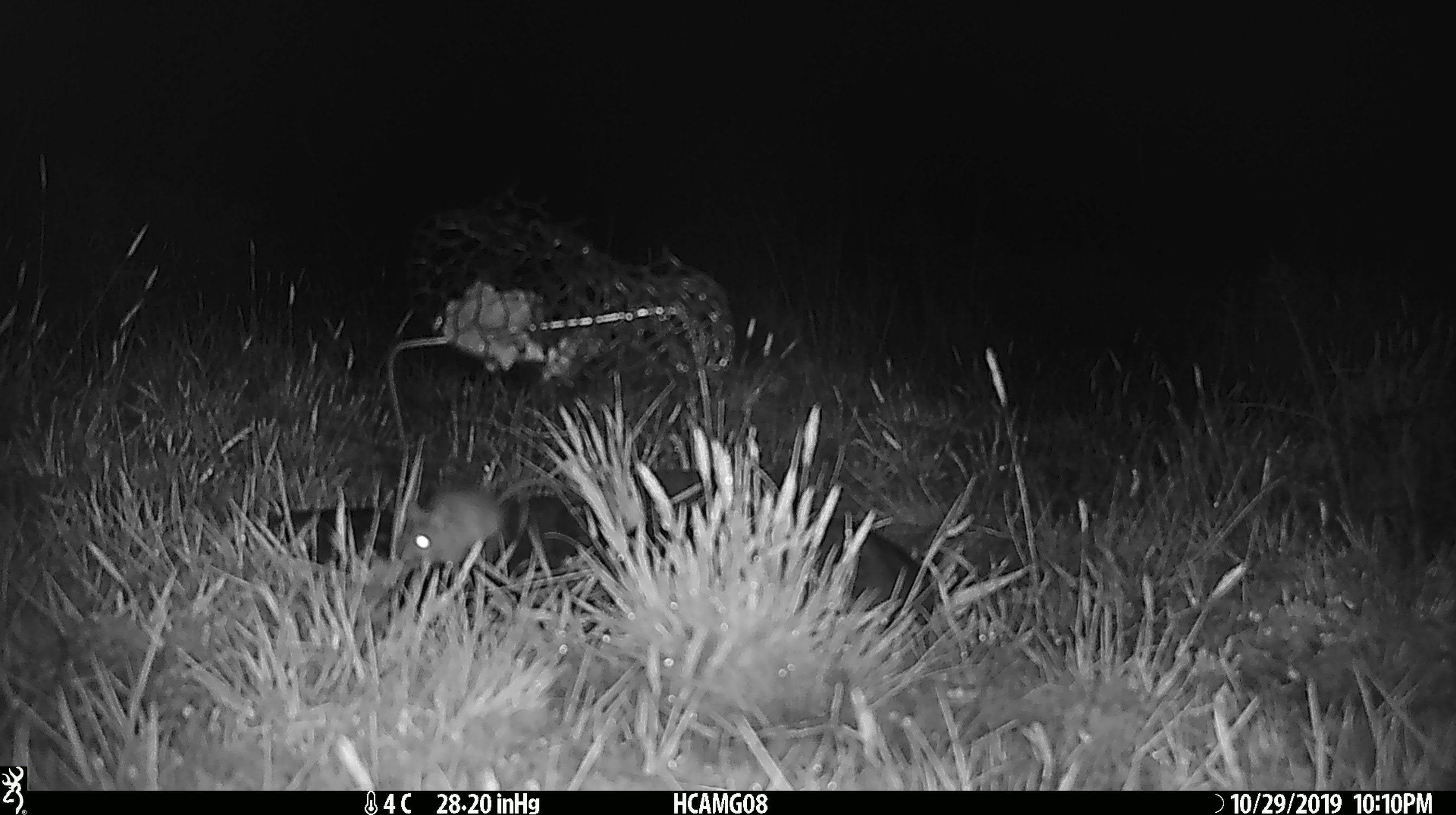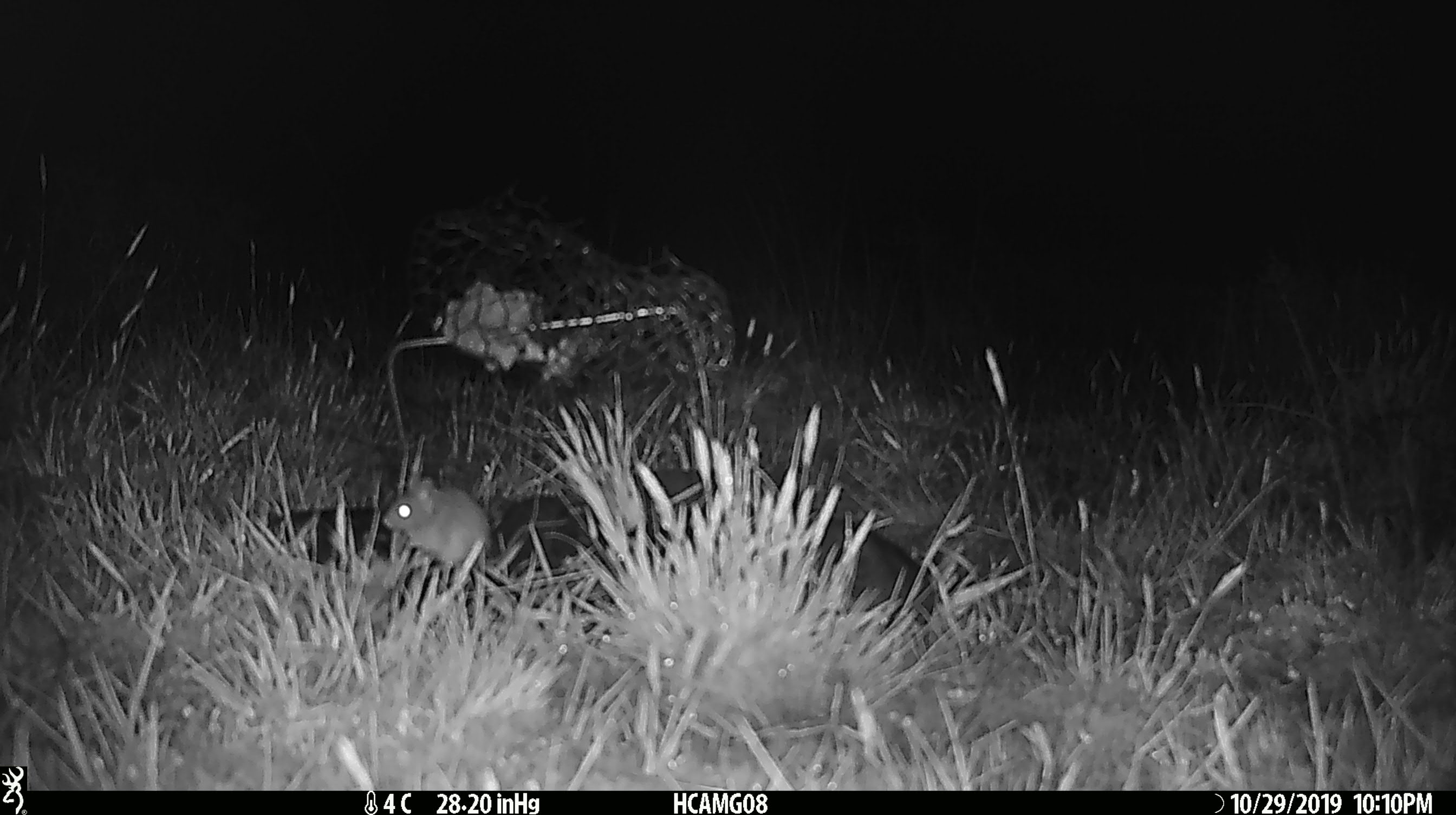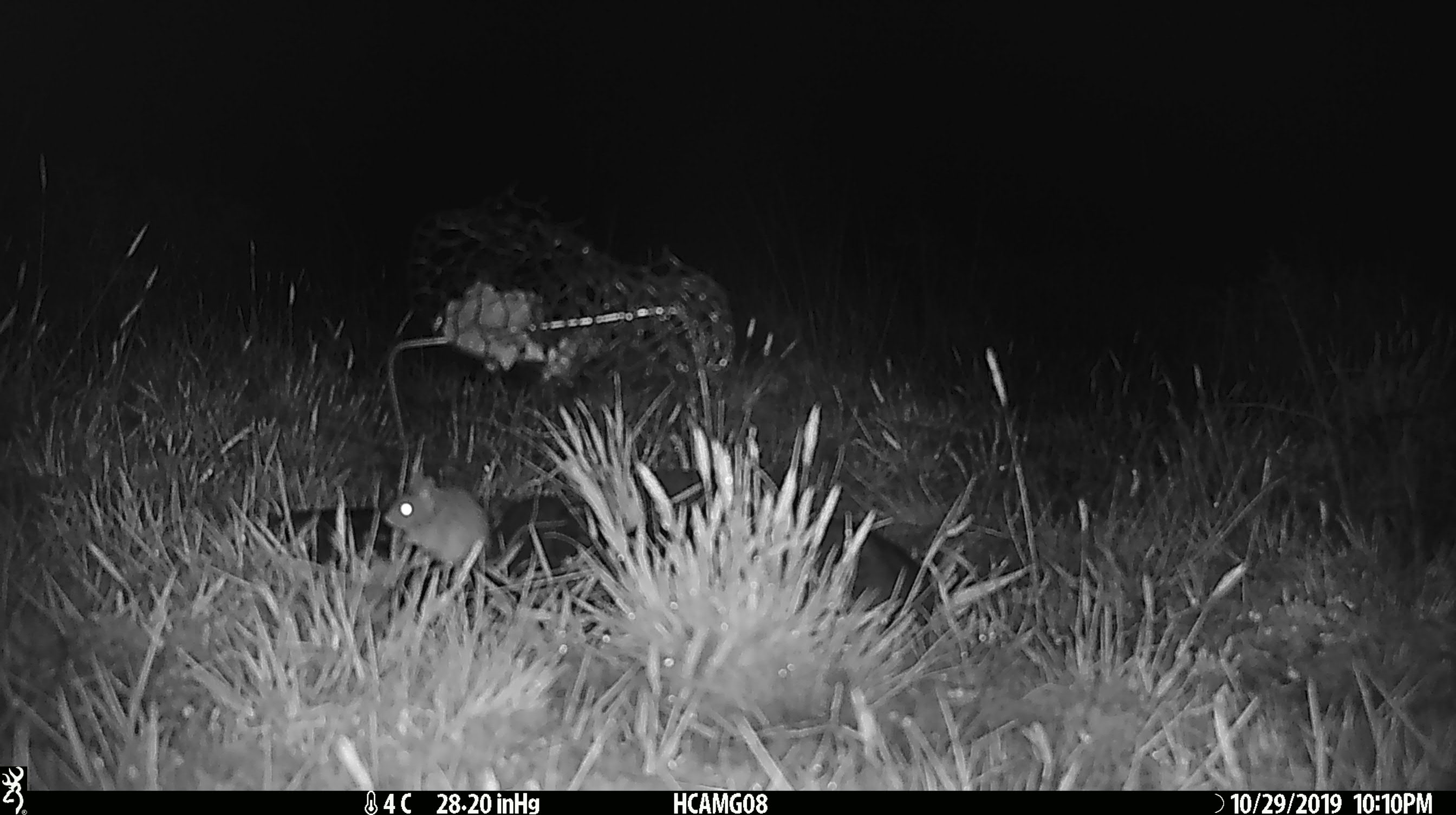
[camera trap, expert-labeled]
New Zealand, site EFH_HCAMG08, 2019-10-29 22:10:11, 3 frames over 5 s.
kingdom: Animalia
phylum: Chordata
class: Mammalia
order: Rodentia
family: Muridae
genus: Mus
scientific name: Mus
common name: mouse